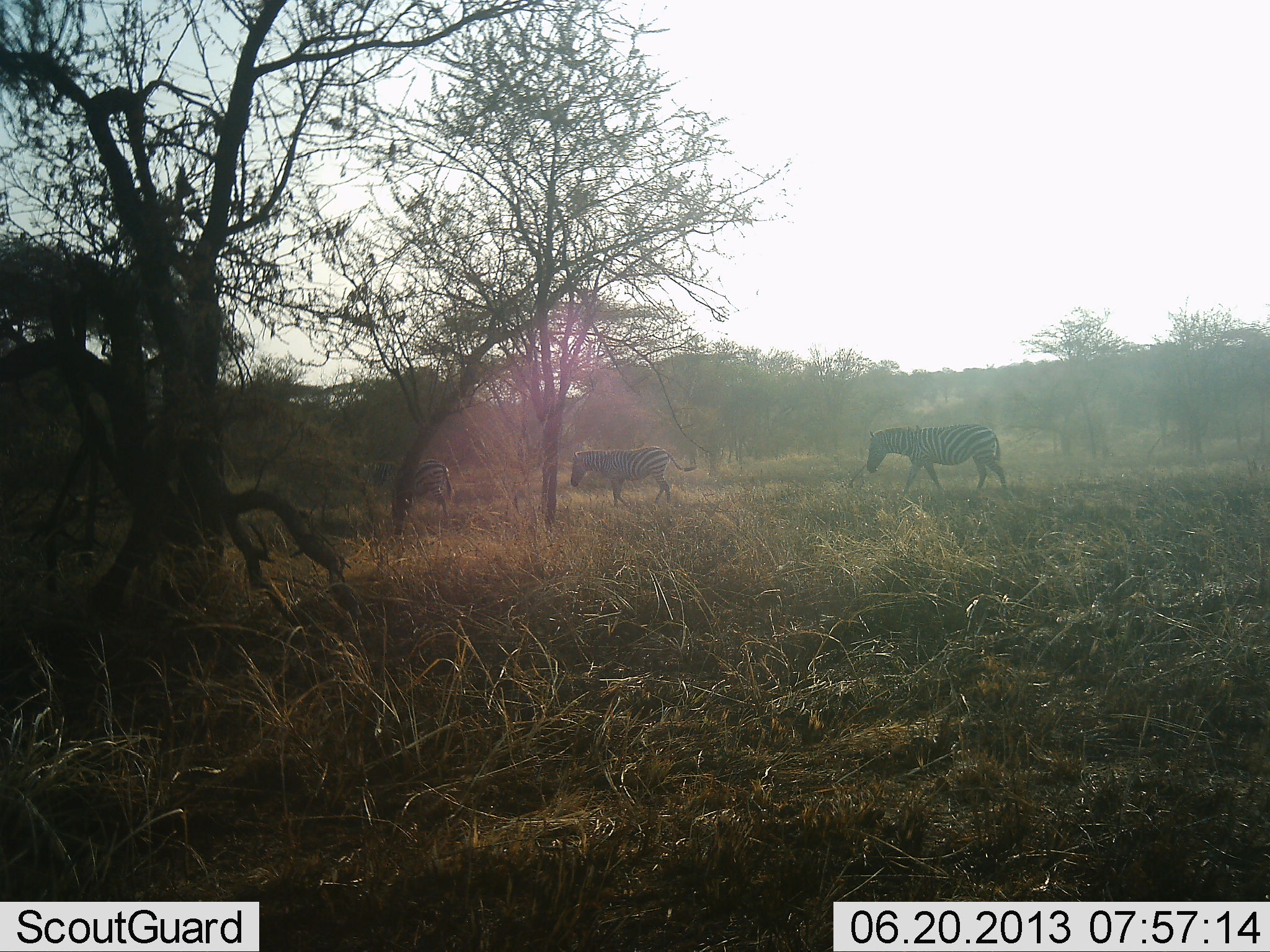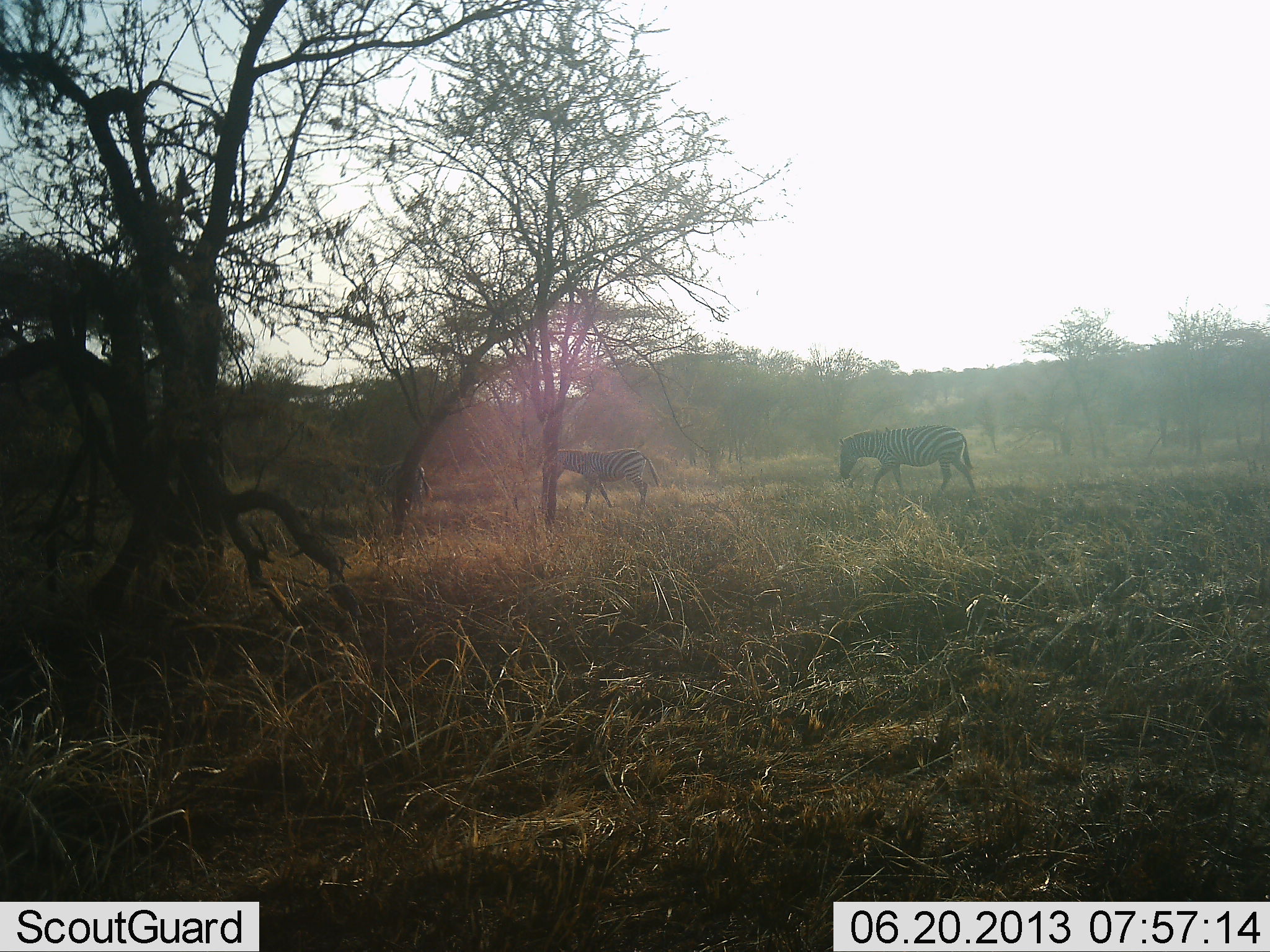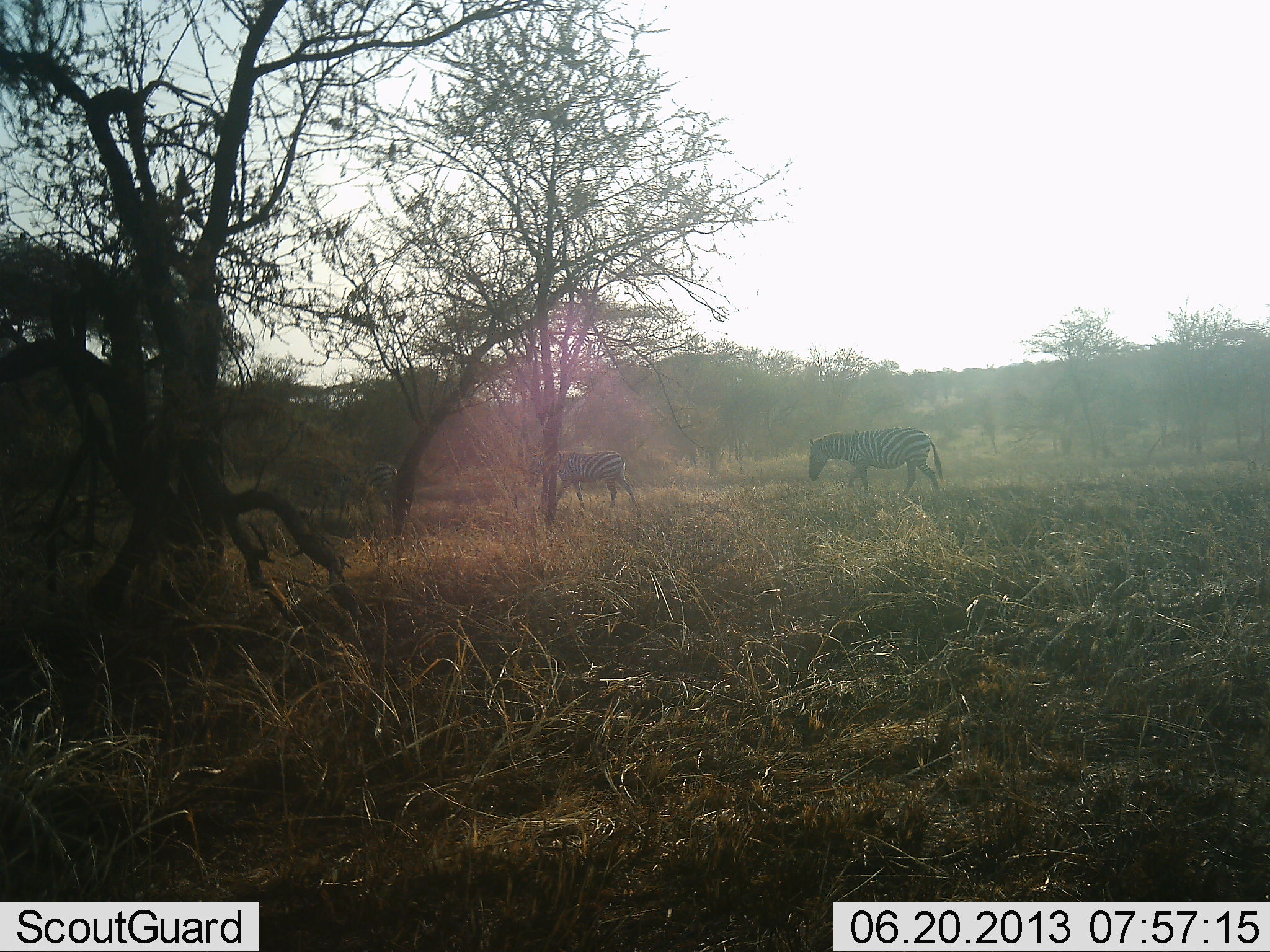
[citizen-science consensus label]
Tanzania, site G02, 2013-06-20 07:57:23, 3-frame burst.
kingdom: Animalia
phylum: Chordata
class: Mammalia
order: Perissodactyla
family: Equidae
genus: Equus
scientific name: Equus quagga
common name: plains zebra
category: zebra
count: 3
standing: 0%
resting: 0%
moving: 100%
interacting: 0%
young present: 0%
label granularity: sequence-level